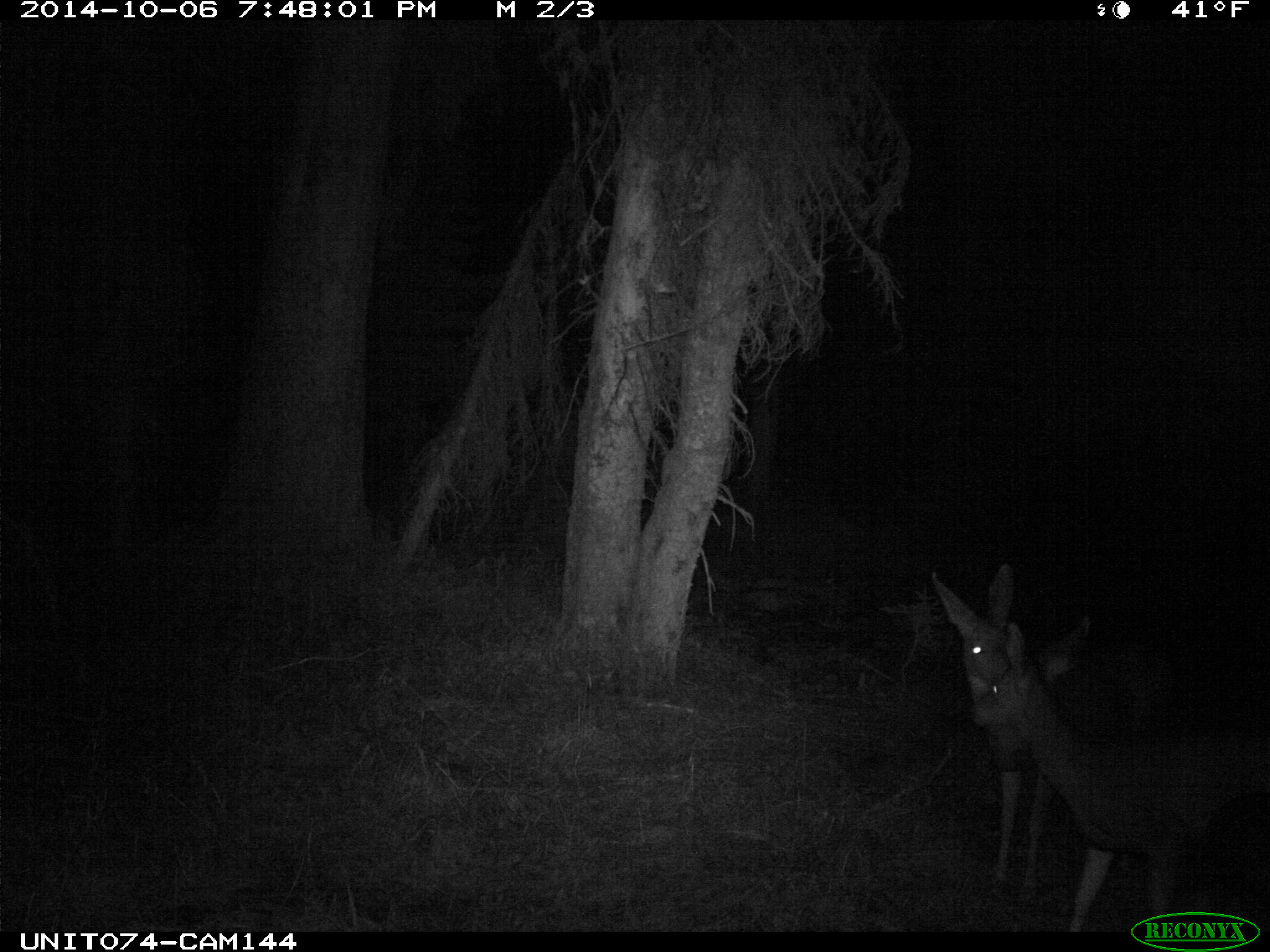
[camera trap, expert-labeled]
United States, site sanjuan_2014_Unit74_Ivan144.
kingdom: Animalia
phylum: Chordata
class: Mammalia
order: Artiodactyla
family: Cervidae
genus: Odocoileus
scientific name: Odocoileus hemionus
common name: mule deer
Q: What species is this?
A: Odocoileus hemionus (mule deer).